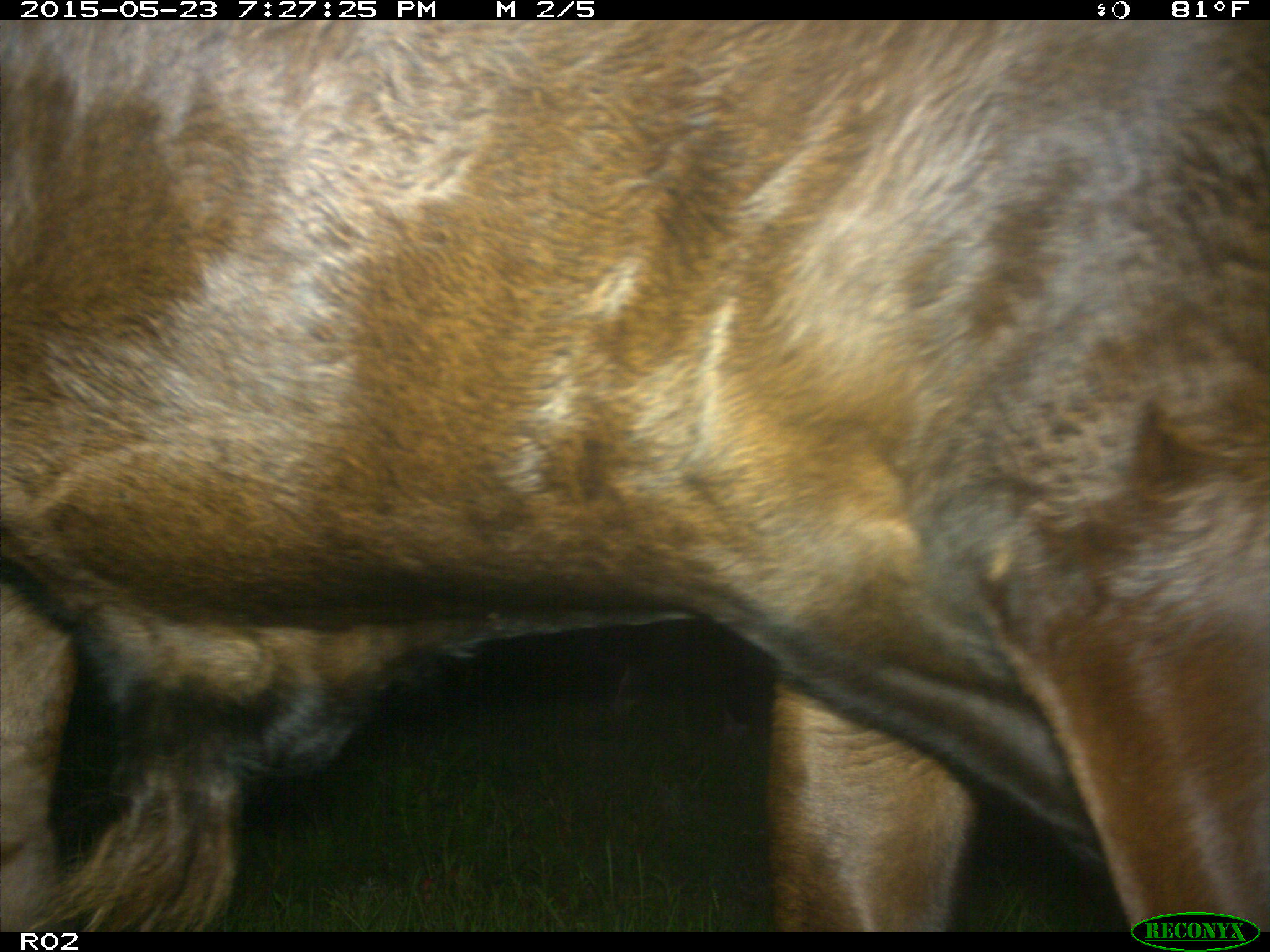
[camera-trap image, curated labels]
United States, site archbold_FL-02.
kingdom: Animalia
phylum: Chordata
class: Mammalia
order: Artiodactyla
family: Bovidae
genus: Bos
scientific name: Bos taurus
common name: domestic cow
Bos taurus (domestic cow).